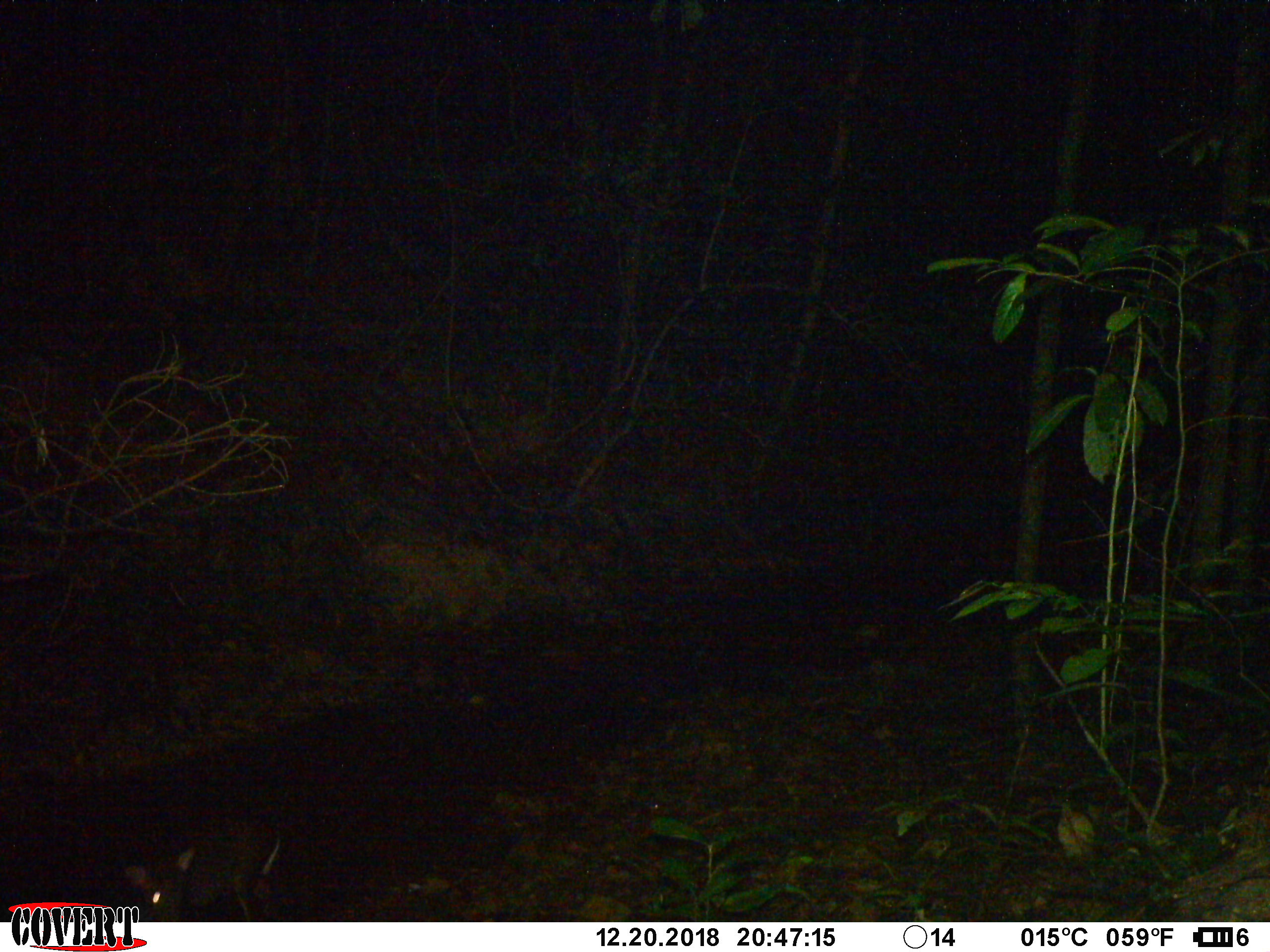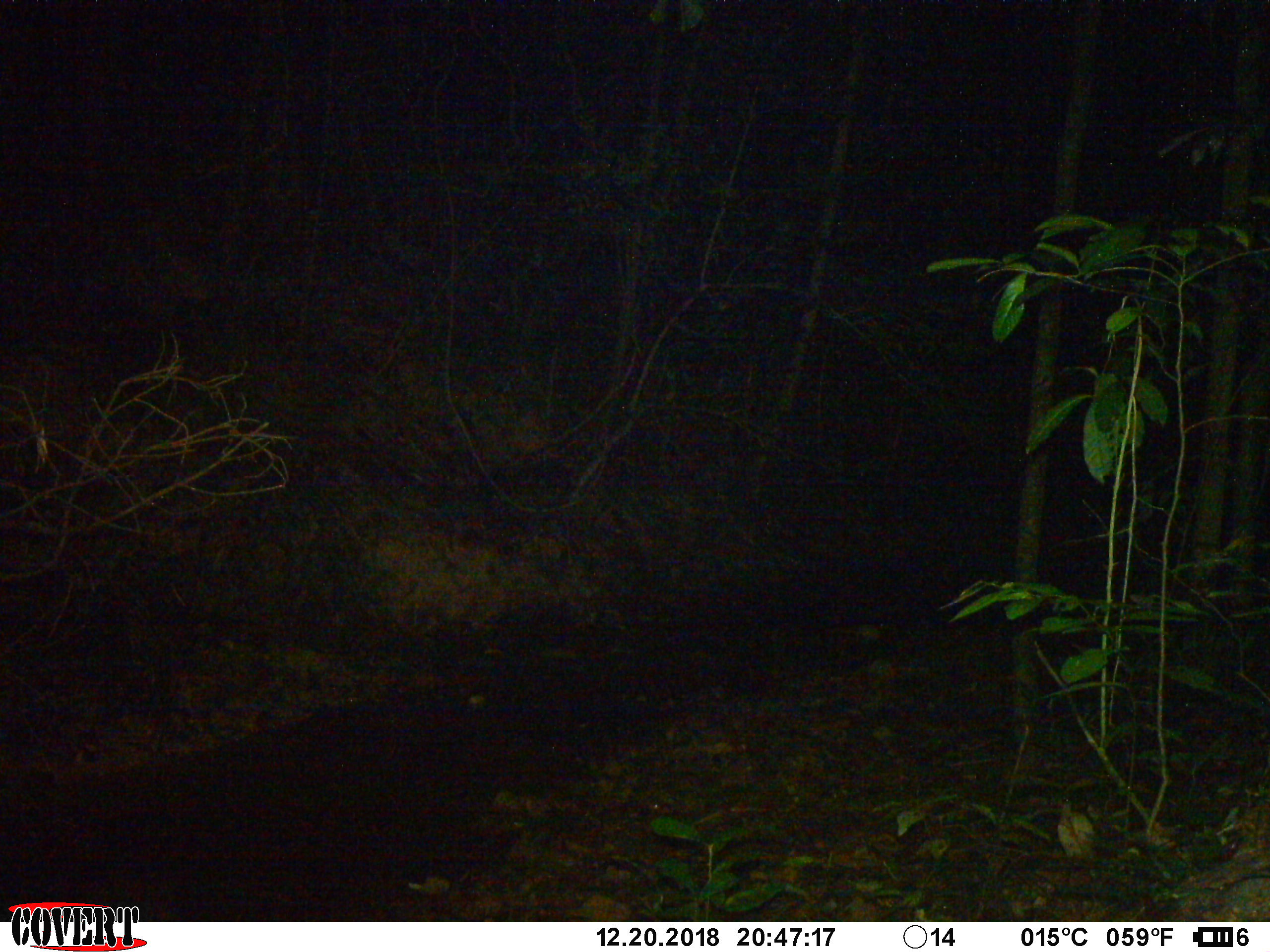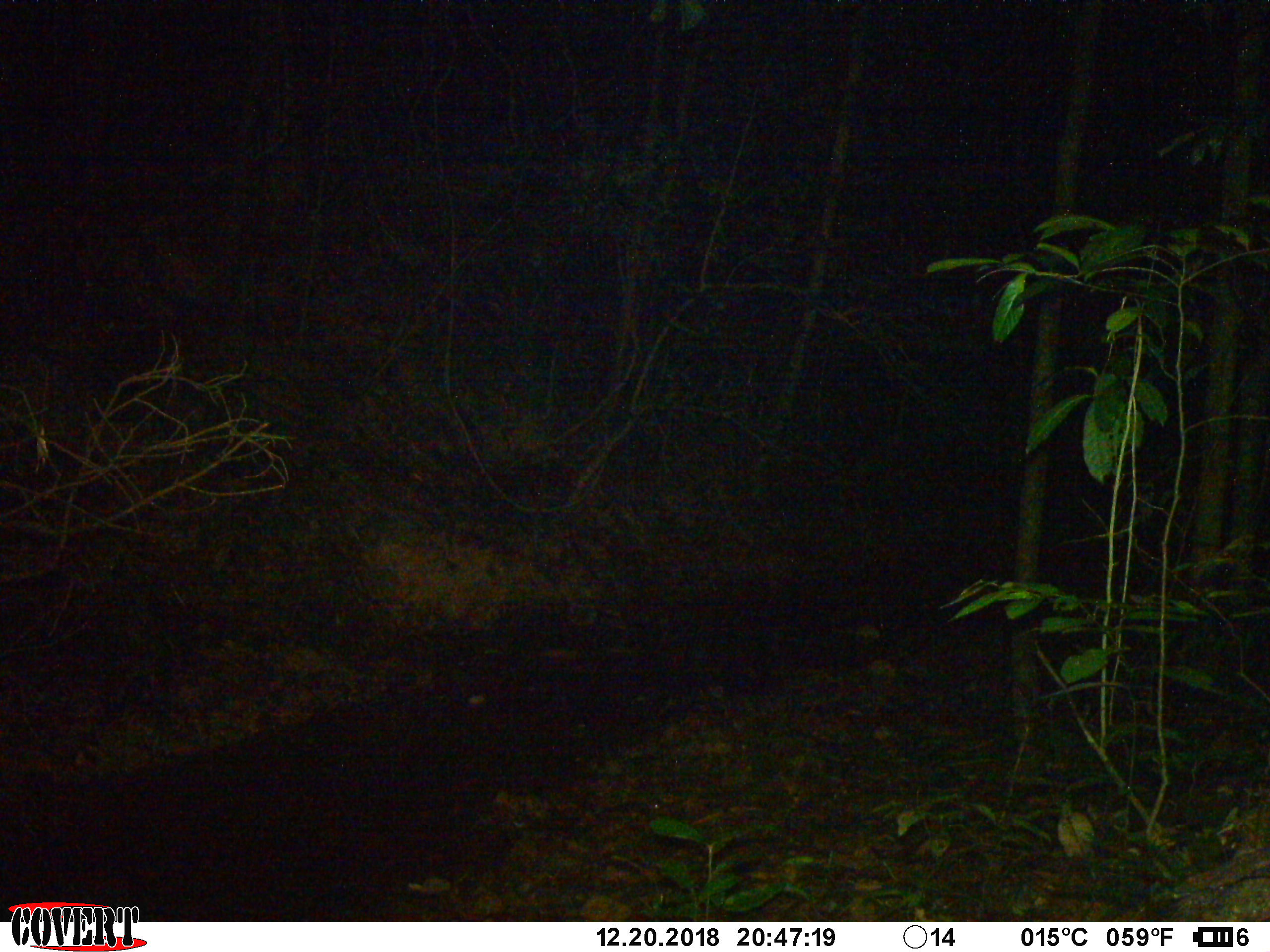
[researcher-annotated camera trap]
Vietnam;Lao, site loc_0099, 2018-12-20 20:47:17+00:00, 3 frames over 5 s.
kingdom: Animalia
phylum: Chordata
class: Mammalia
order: Artiodactyla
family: Cervidae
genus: Muntiacus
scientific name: Muntiacus rooseveltorum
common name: roosevelt's muntjac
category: roosevelts muntjac group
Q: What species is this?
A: Roosevelts muntjac group (roosevelt's muntjac) (Muntiacus rooseveltorum).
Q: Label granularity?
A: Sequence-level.